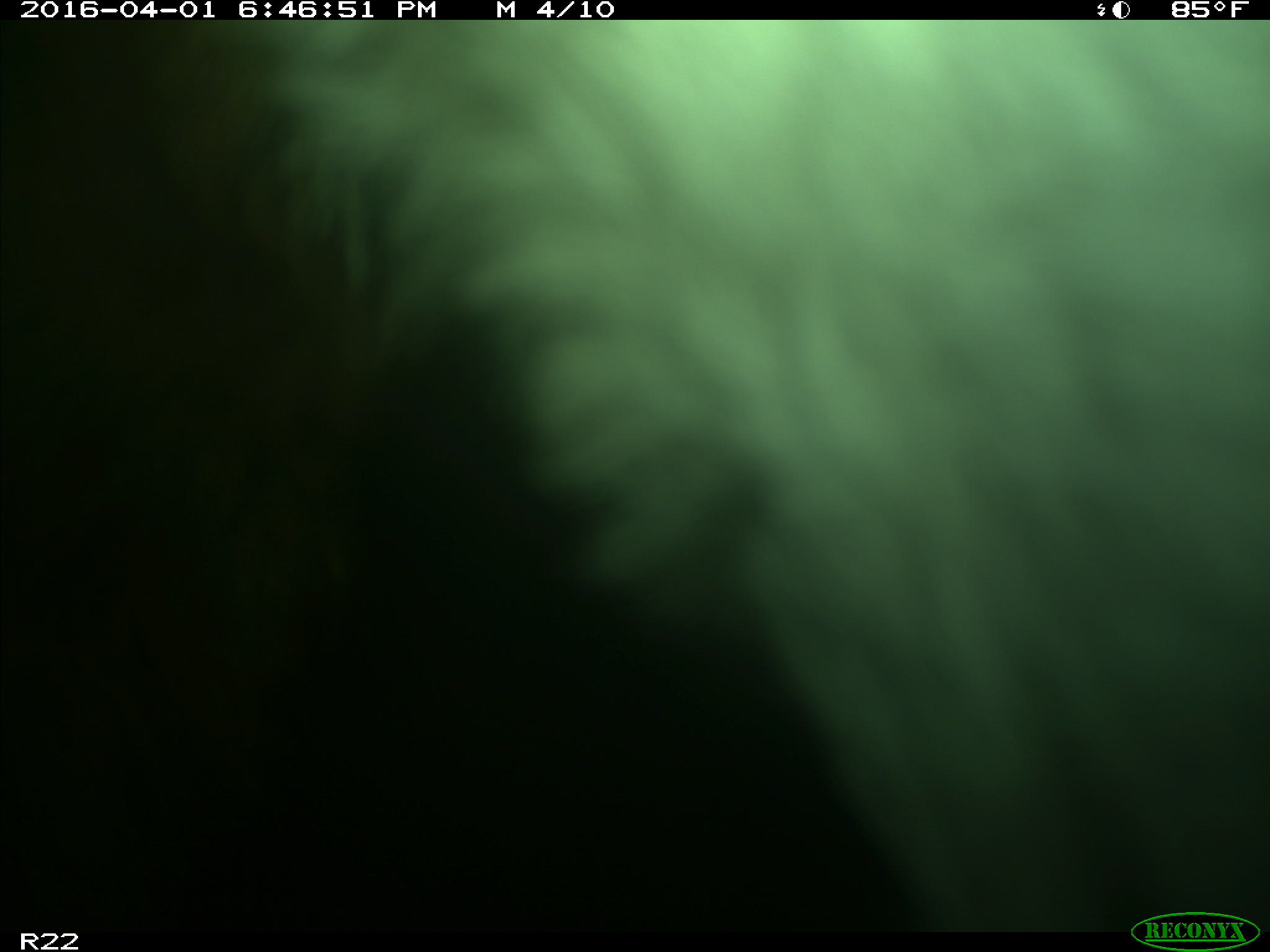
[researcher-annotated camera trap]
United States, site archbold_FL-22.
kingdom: Animalia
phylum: Chordata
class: Mammalia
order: Artiodactyla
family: Bovidae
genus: Bos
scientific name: Bos taurus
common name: domestic cow